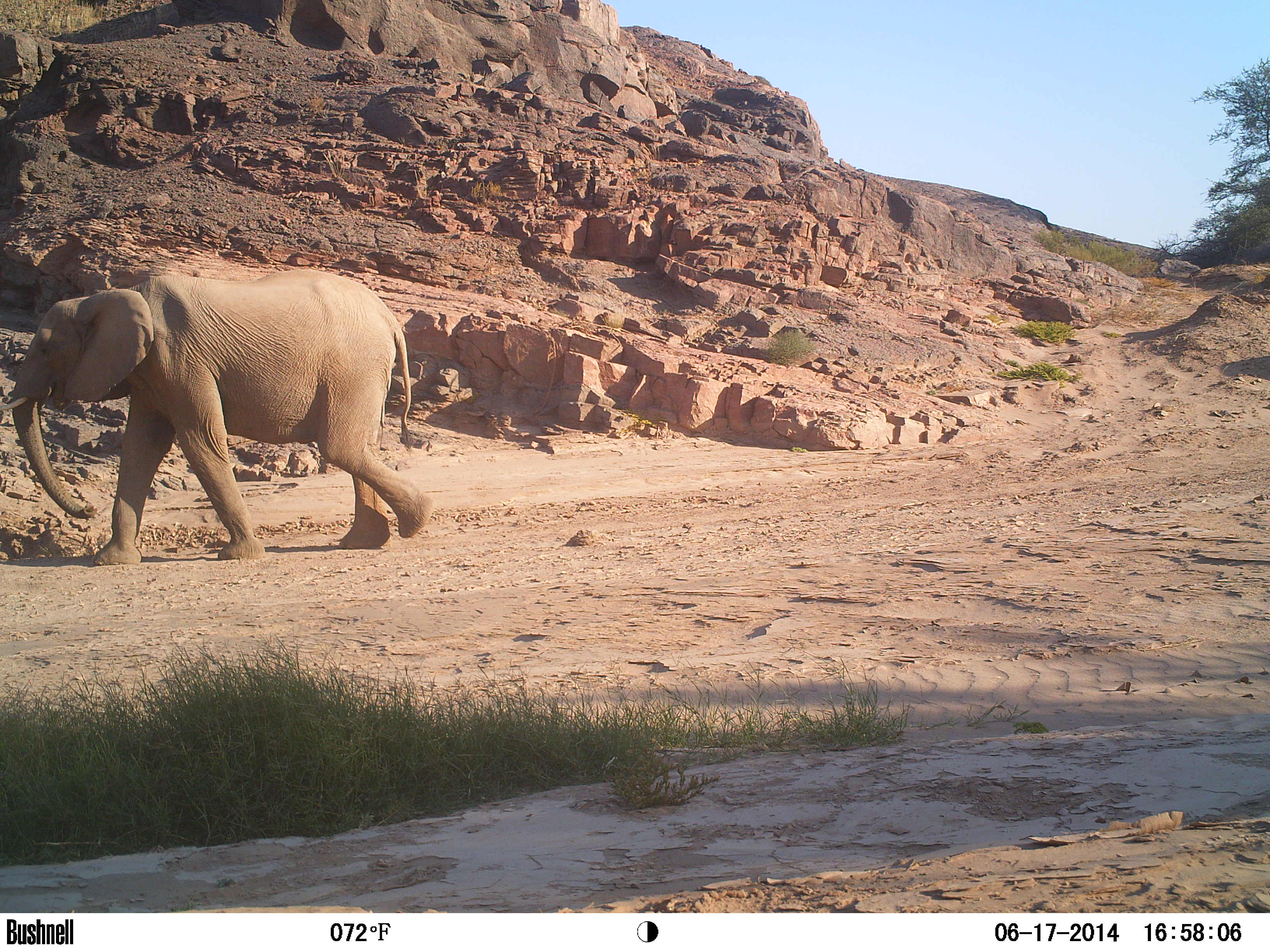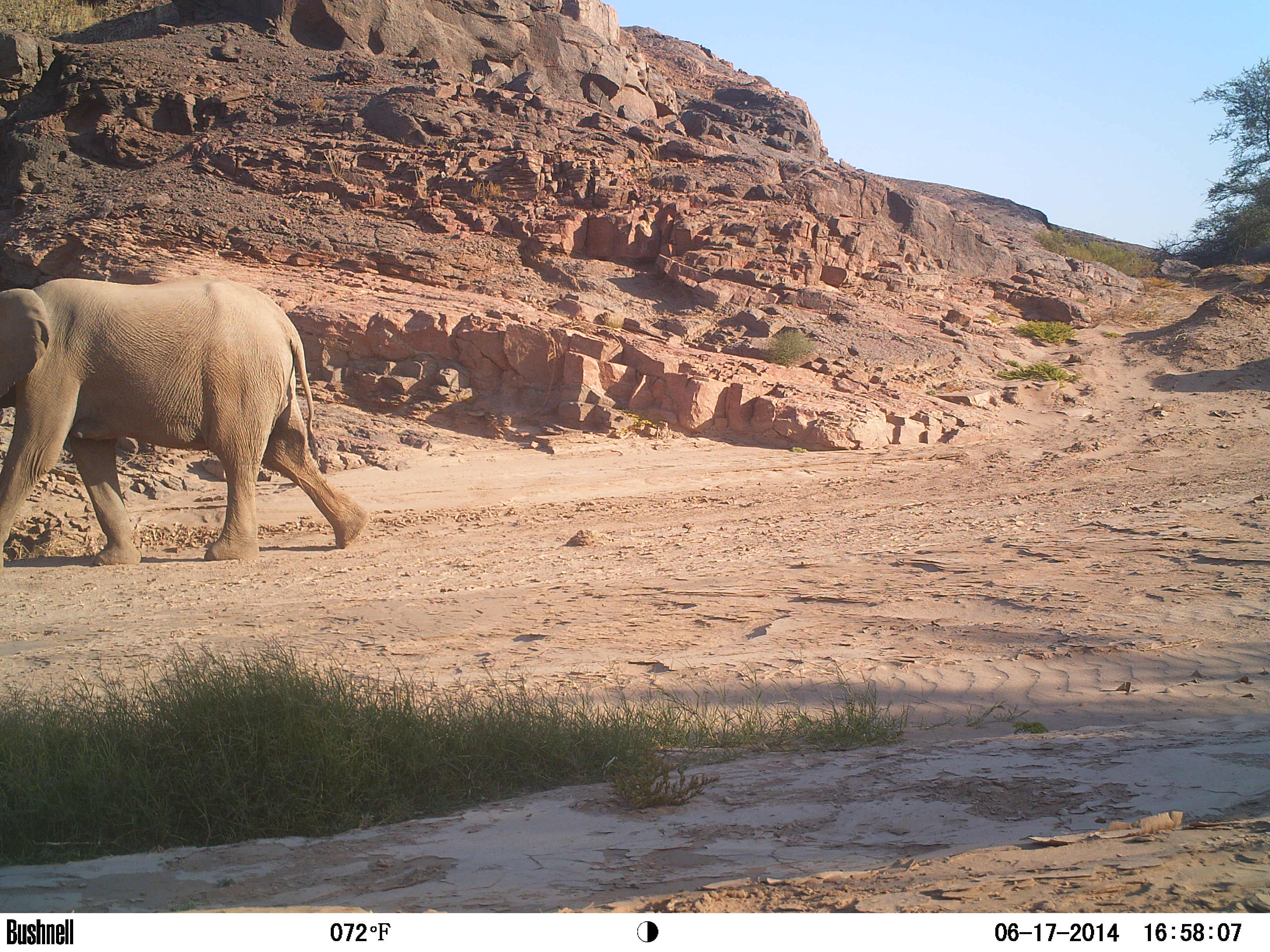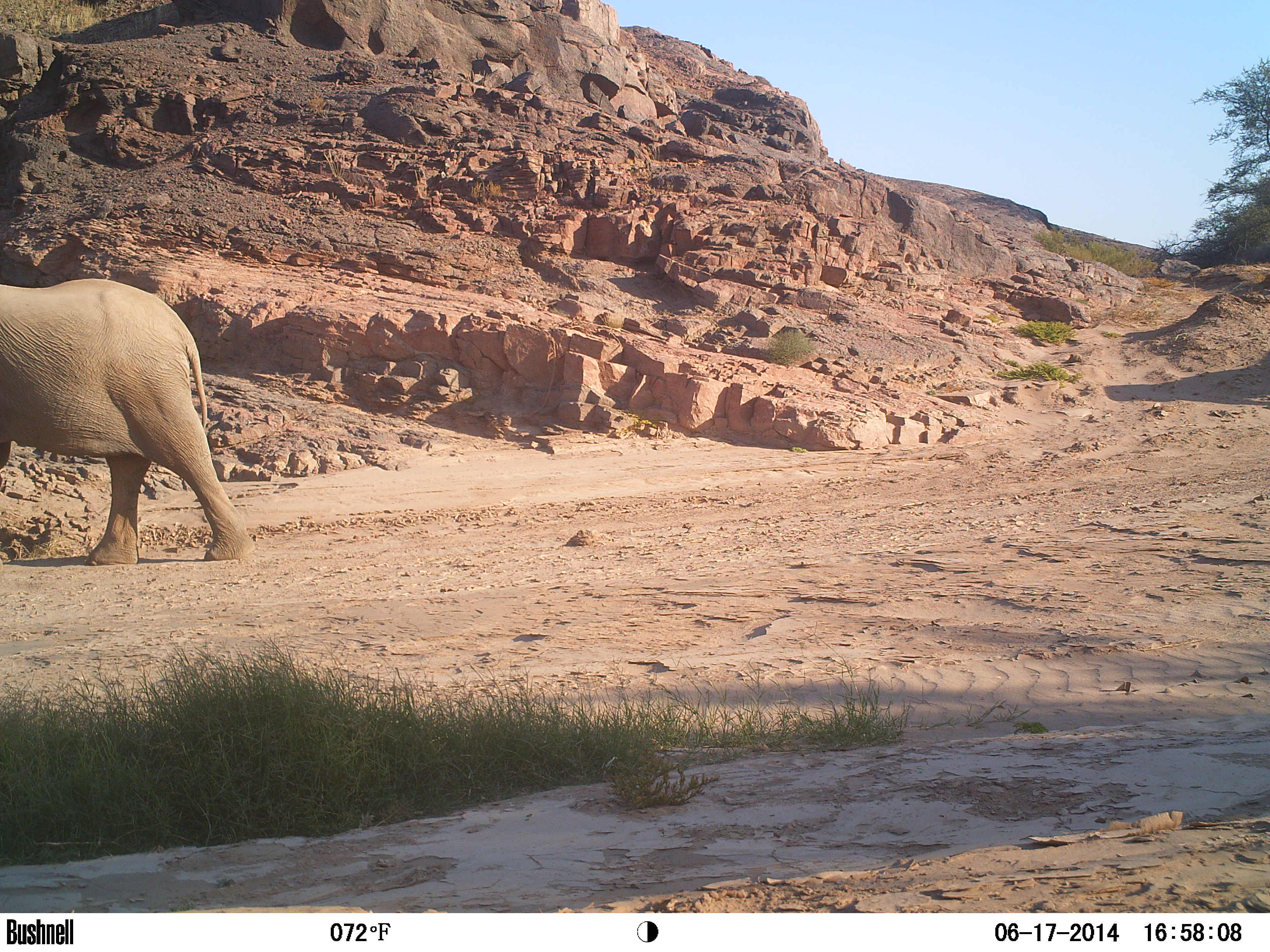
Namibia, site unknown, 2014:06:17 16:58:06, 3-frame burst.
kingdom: Animalia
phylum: Chordata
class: Mammalia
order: Proboscidea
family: Elephantidae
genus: Loxodonta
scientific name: Loxodonta africana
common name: african elephant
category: loxodanta africana